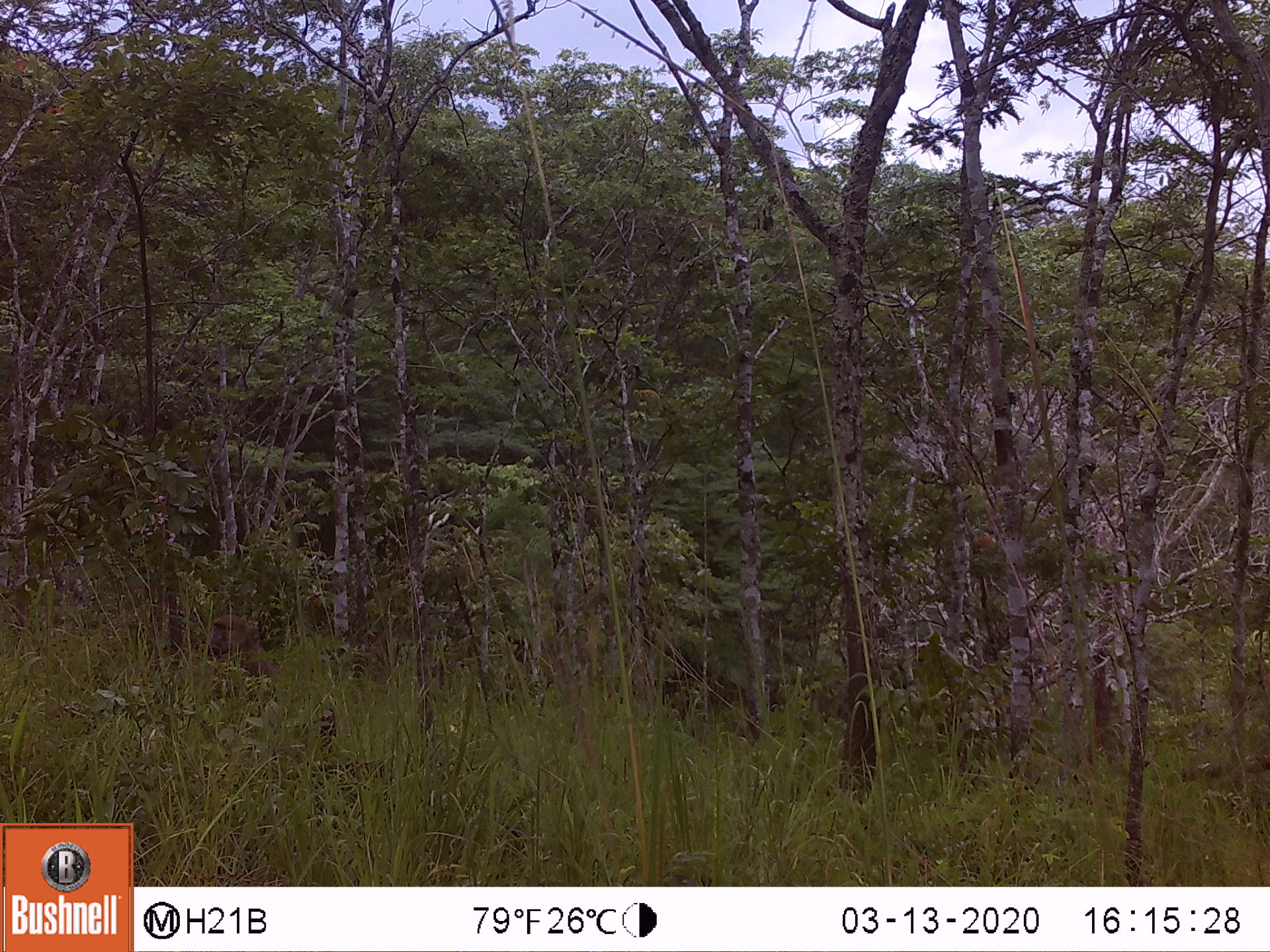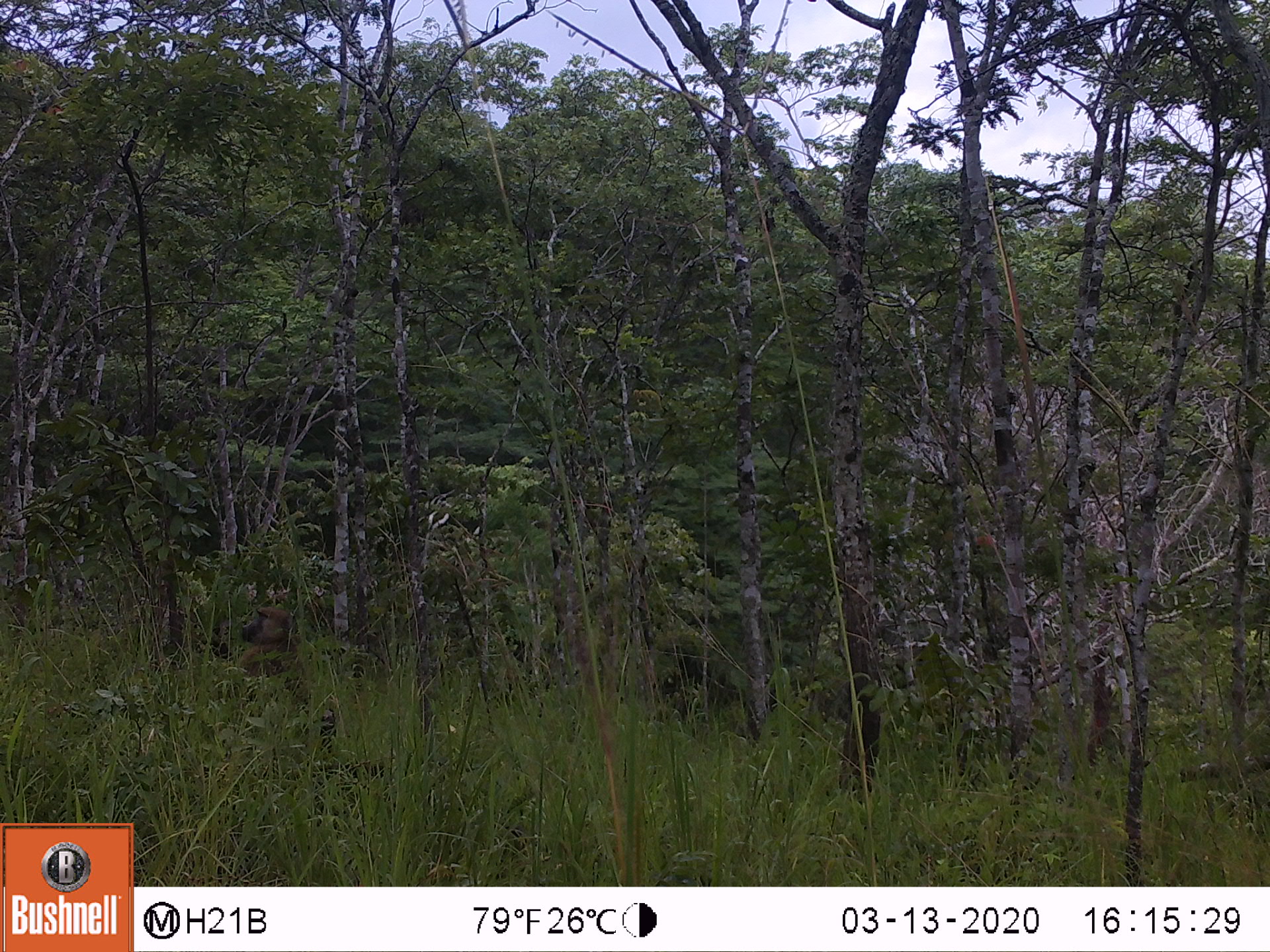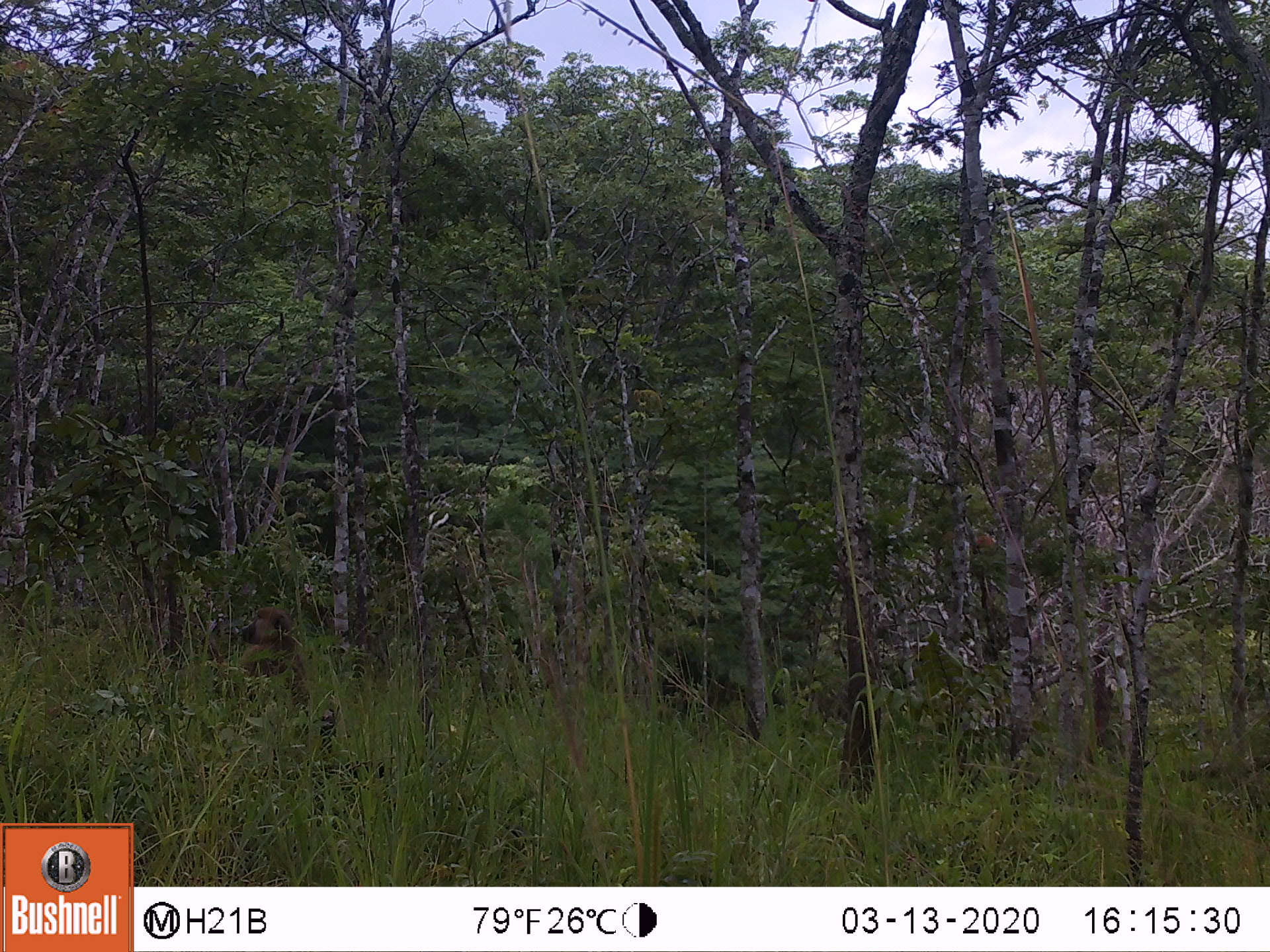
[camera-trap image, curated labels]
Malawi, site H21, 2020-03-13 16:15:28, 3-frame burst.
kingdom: Animalia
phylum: Chordata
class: Mammalia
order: Primates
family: Cercopithecidae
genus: Papio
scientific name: Papio cynocephalus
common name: yellow baboon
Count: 1.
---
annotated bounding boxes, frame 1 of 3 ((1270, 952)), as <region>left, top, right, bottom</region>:
yellow baboon: <region>202, 609, 275, 690</region>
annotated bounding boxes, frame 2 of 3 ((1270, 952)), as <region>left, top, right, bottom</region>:
yellow baboon: <region>228, 597, 310, 698</region>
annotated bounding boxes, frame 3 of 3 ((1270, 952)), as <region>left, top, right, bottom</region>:
yellow baboon: <region>233, 601, 312, 718</region>